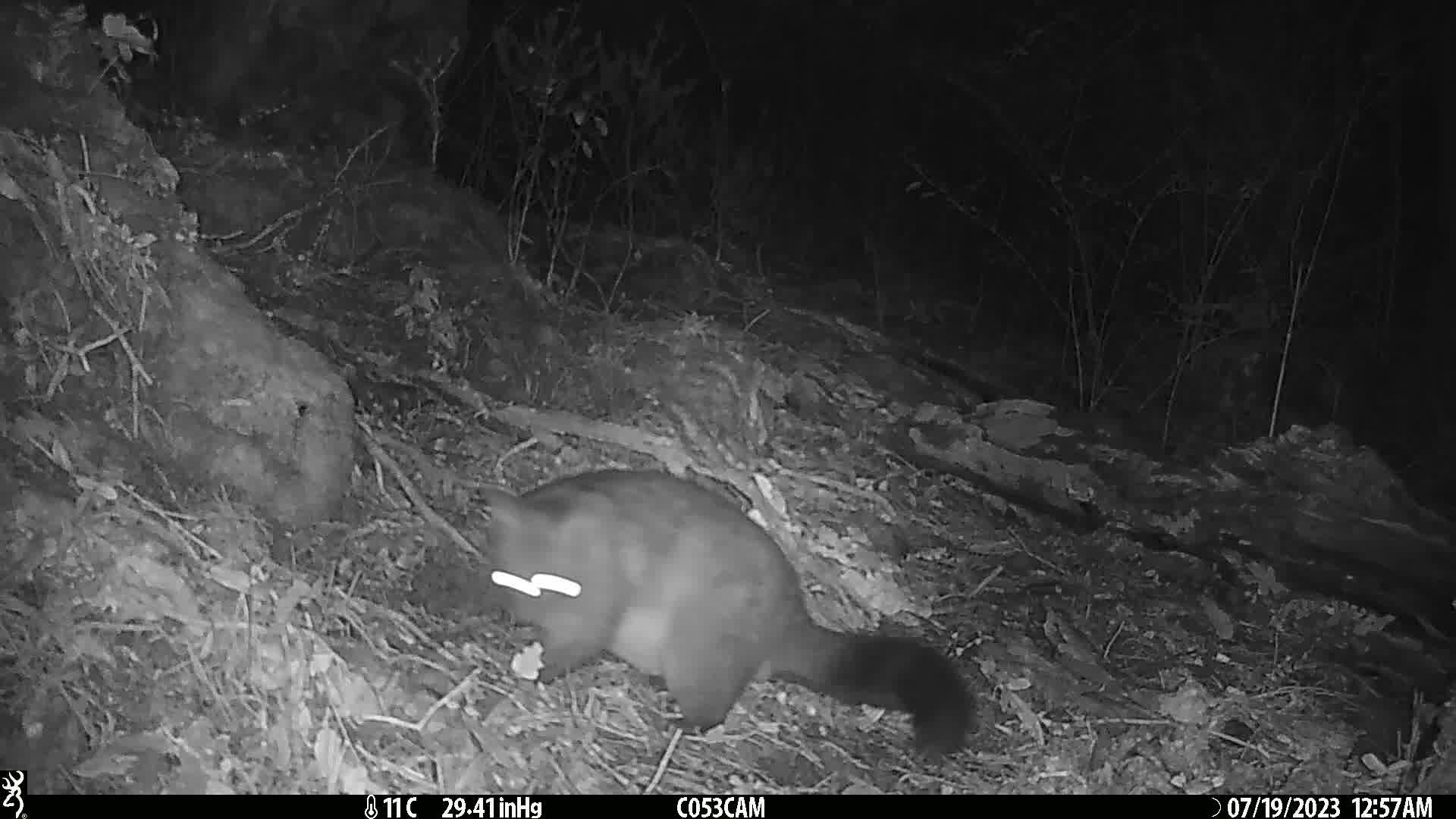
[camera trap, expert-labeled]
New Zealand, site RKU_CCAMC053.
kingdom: Animalia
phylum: Chordata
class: Mammalia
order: Diprotodontia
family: Phalangeridae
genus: Trichosurus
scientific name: Trichosurus vulpecula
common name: common brushtail possum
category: possum